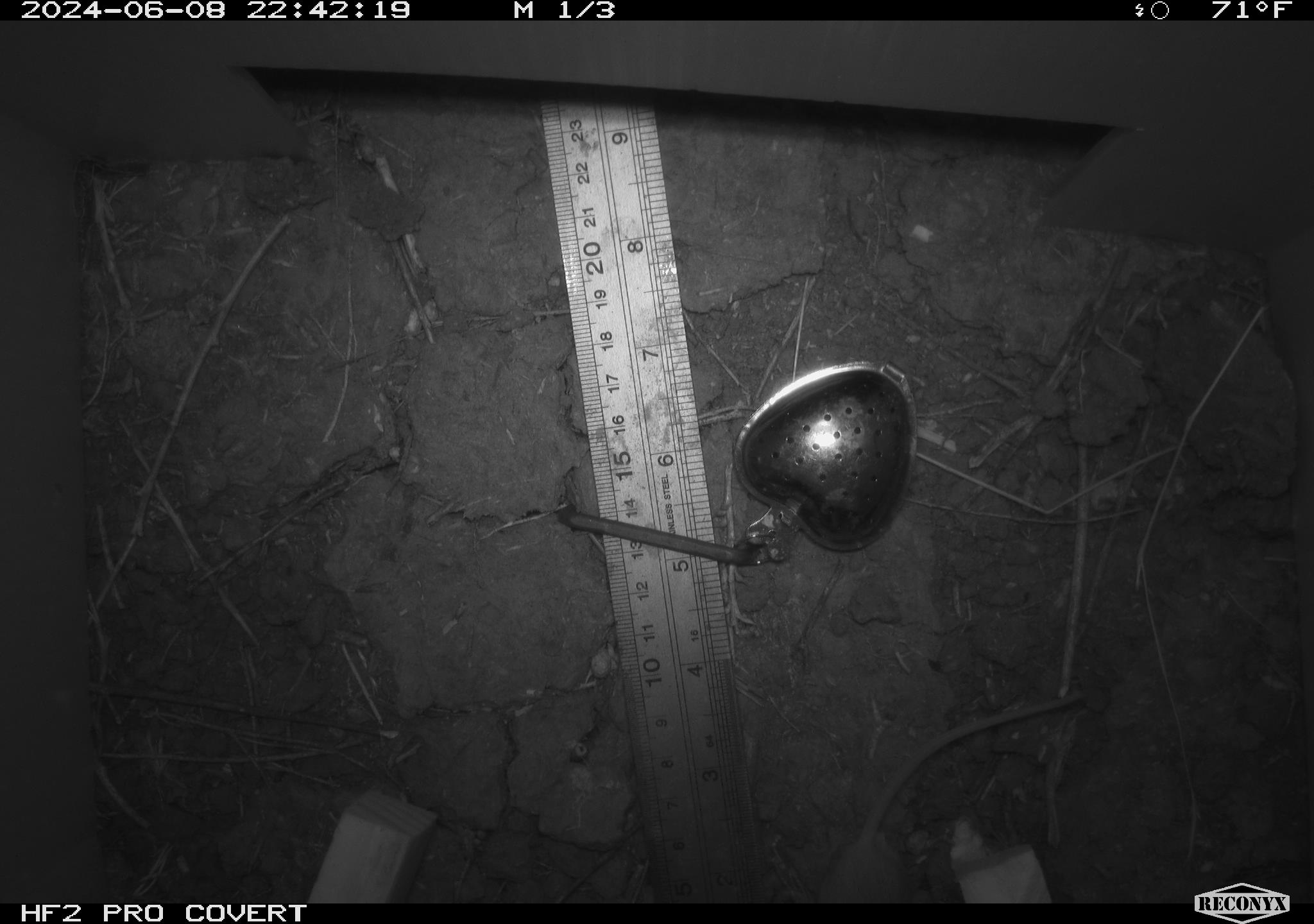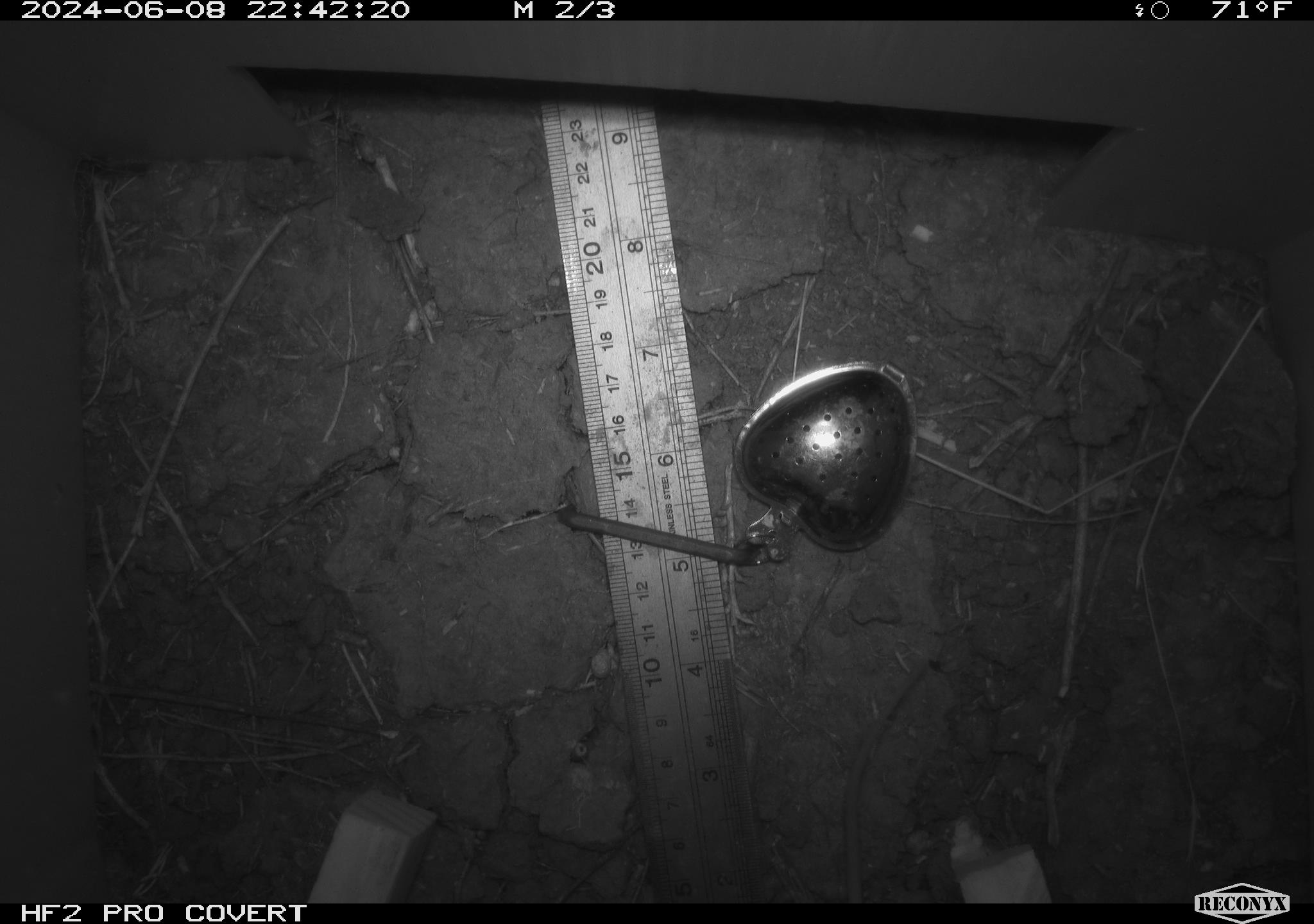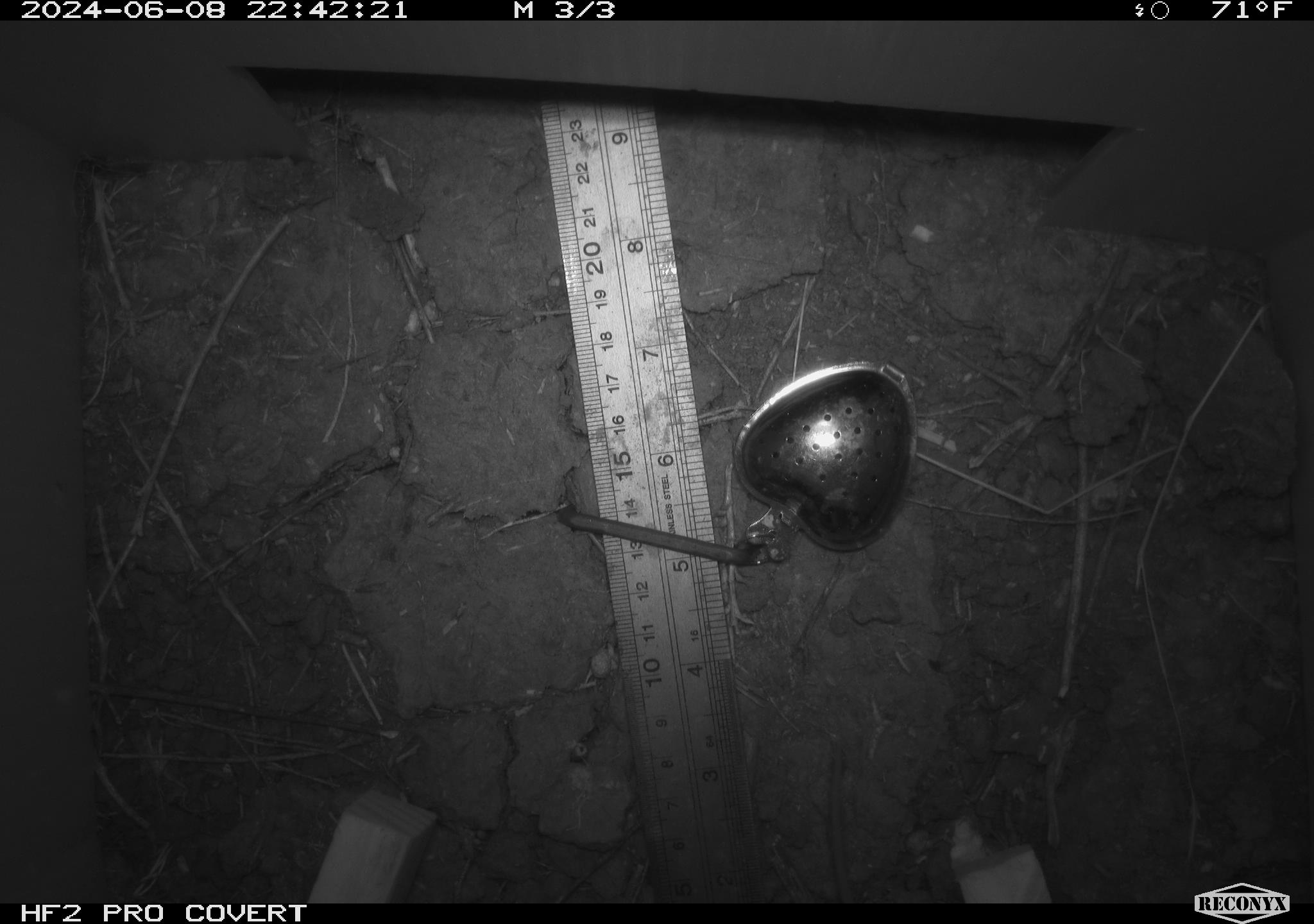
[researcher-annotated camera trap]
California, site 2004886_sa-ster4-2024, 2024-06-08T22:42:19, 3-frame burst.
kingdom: Animalia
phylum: Chordata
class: Mammalia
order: Rodentia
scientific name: Rodentia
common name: mouse species